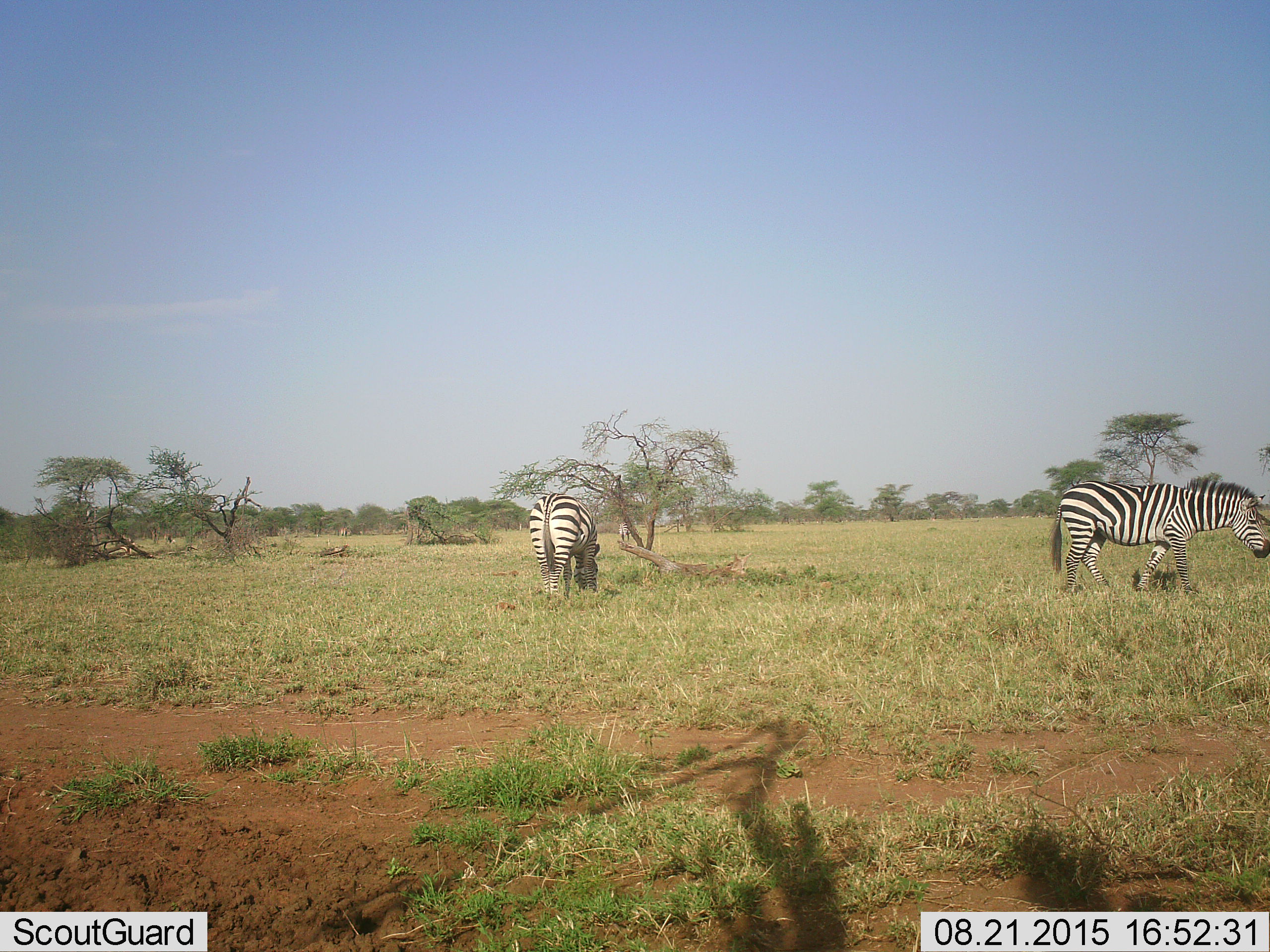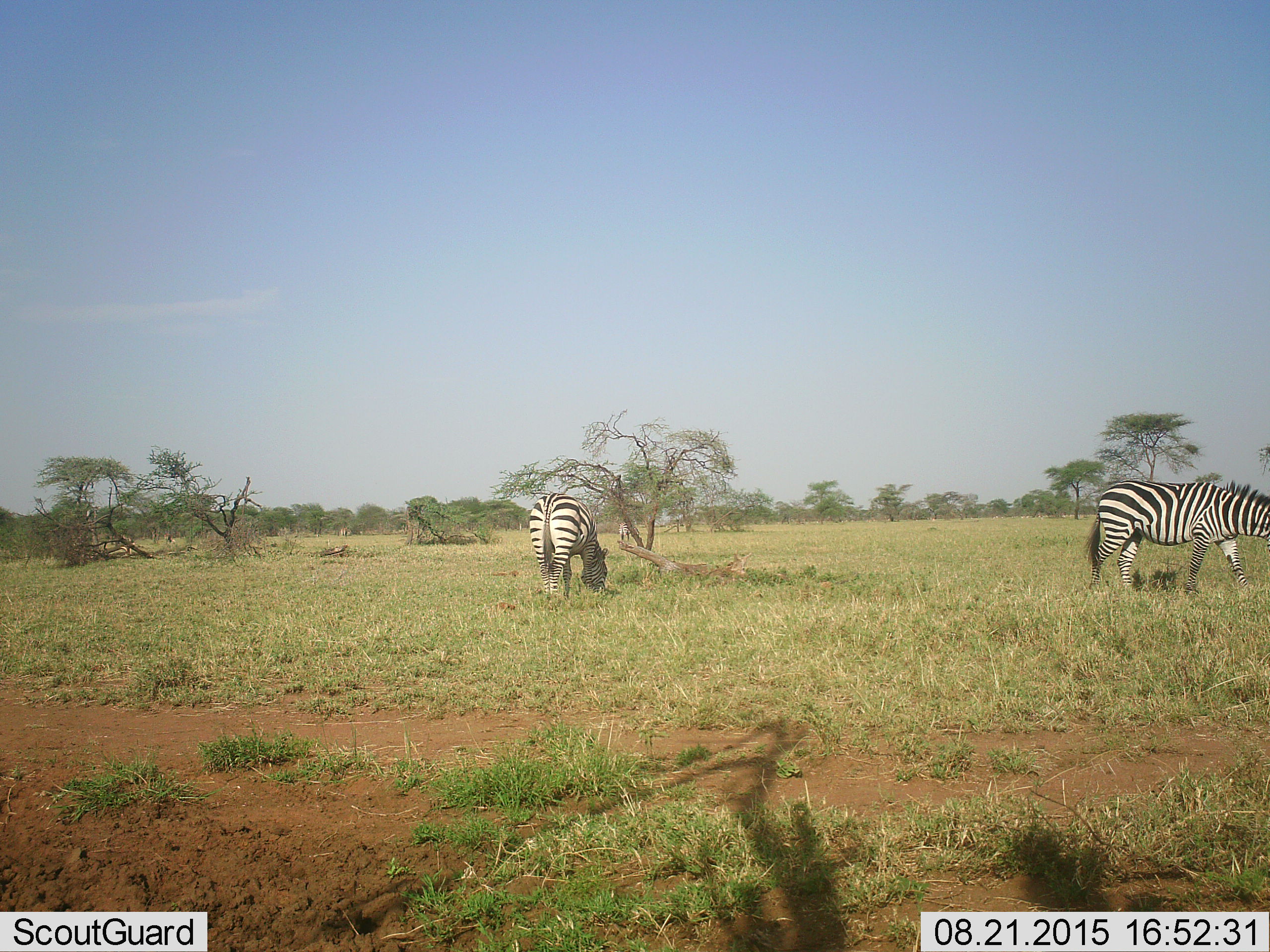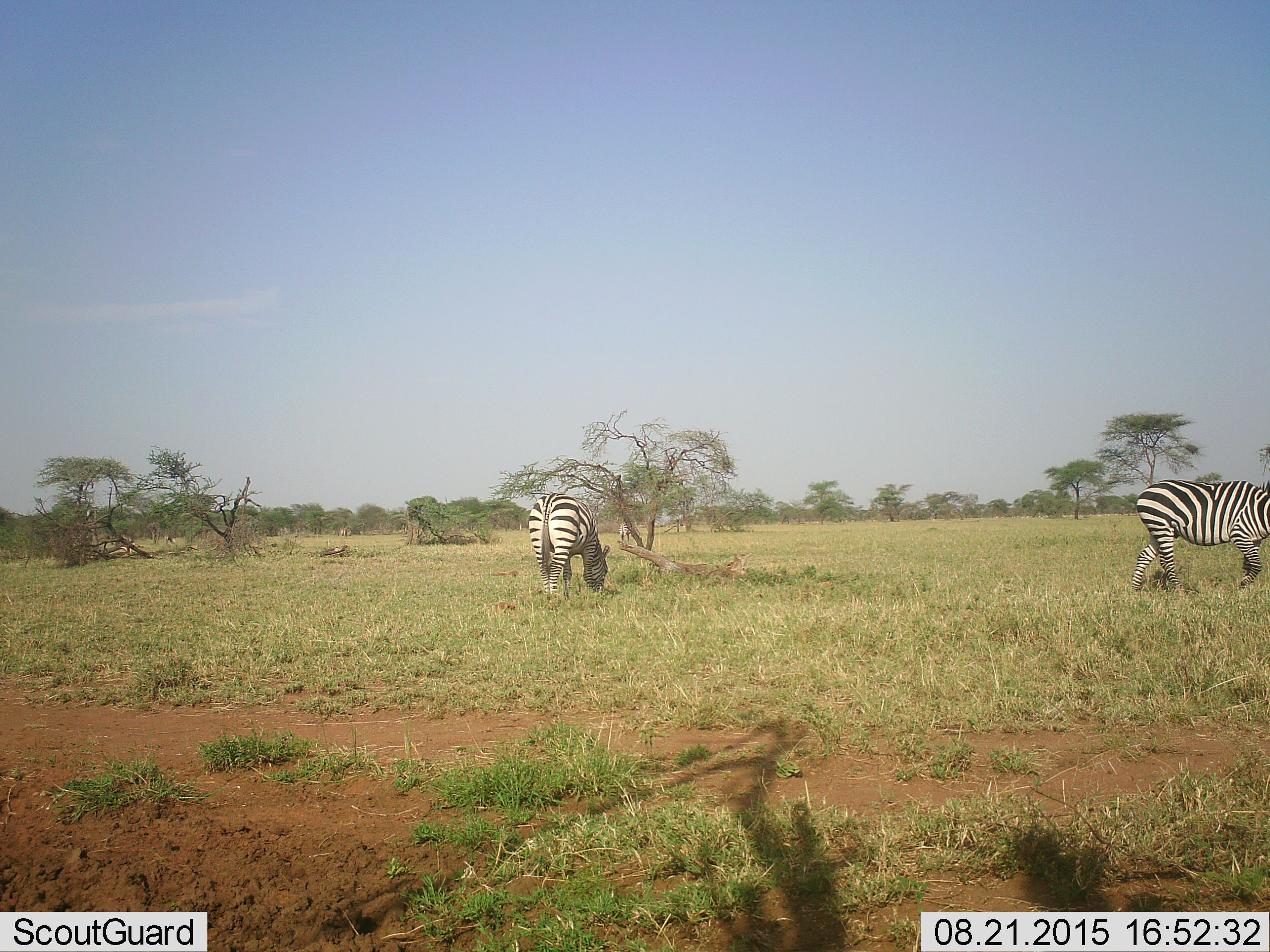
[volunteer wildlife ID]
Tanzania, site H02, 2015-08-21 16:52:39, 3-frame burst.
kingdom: Animalia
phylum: Chordata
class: Mammalia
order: Perissodactyla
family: Equidae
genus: Equus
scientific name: Equus quagga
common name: plains zebra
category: zebra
Zebra (plains zebra) (Equus quagga), count 3. Behavior (volunteer vote fractions): standing 50%, resting 0%, moving 70%, interacting 0%. Young present (vote fraction): 0%. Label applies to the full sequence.